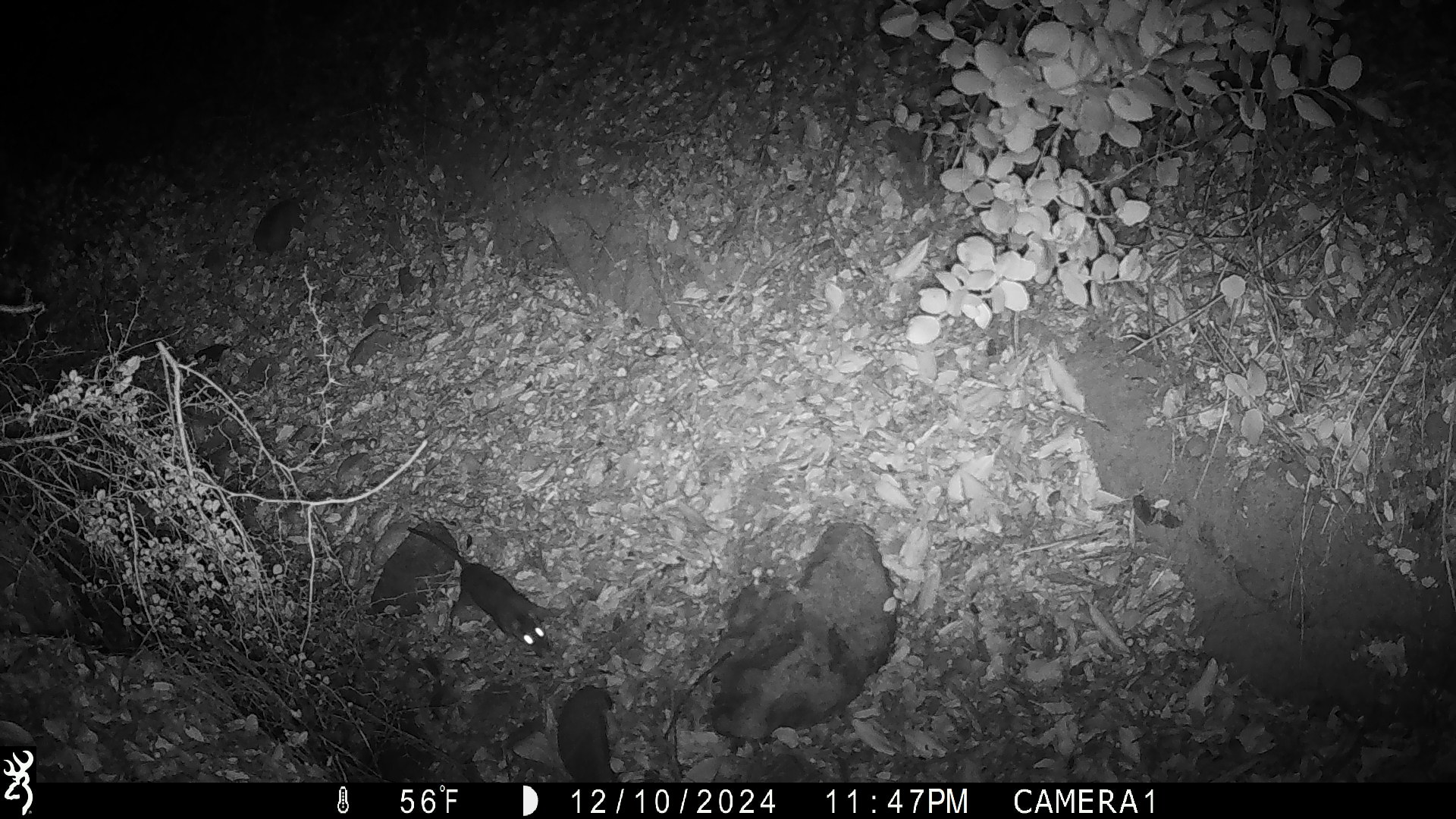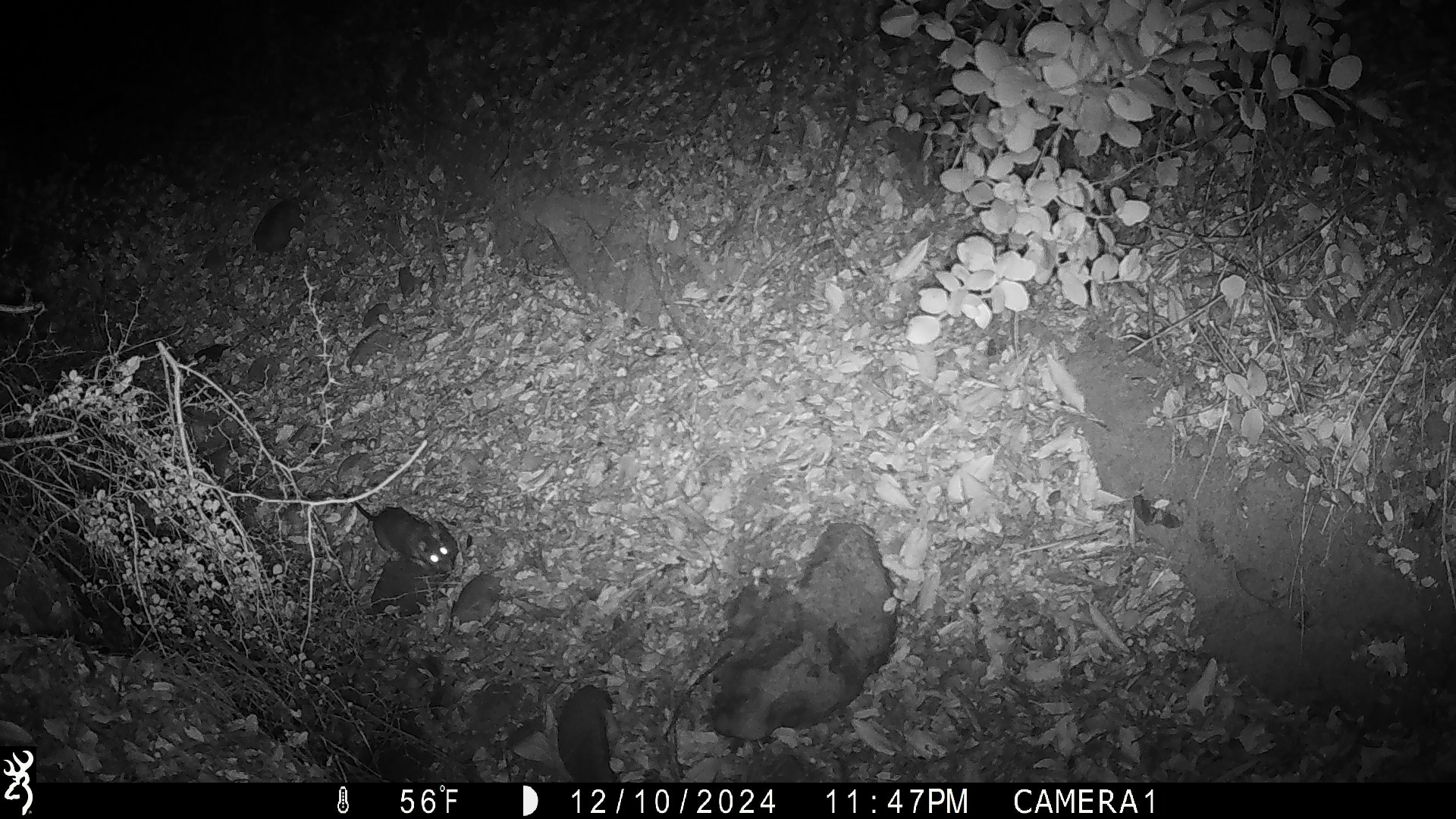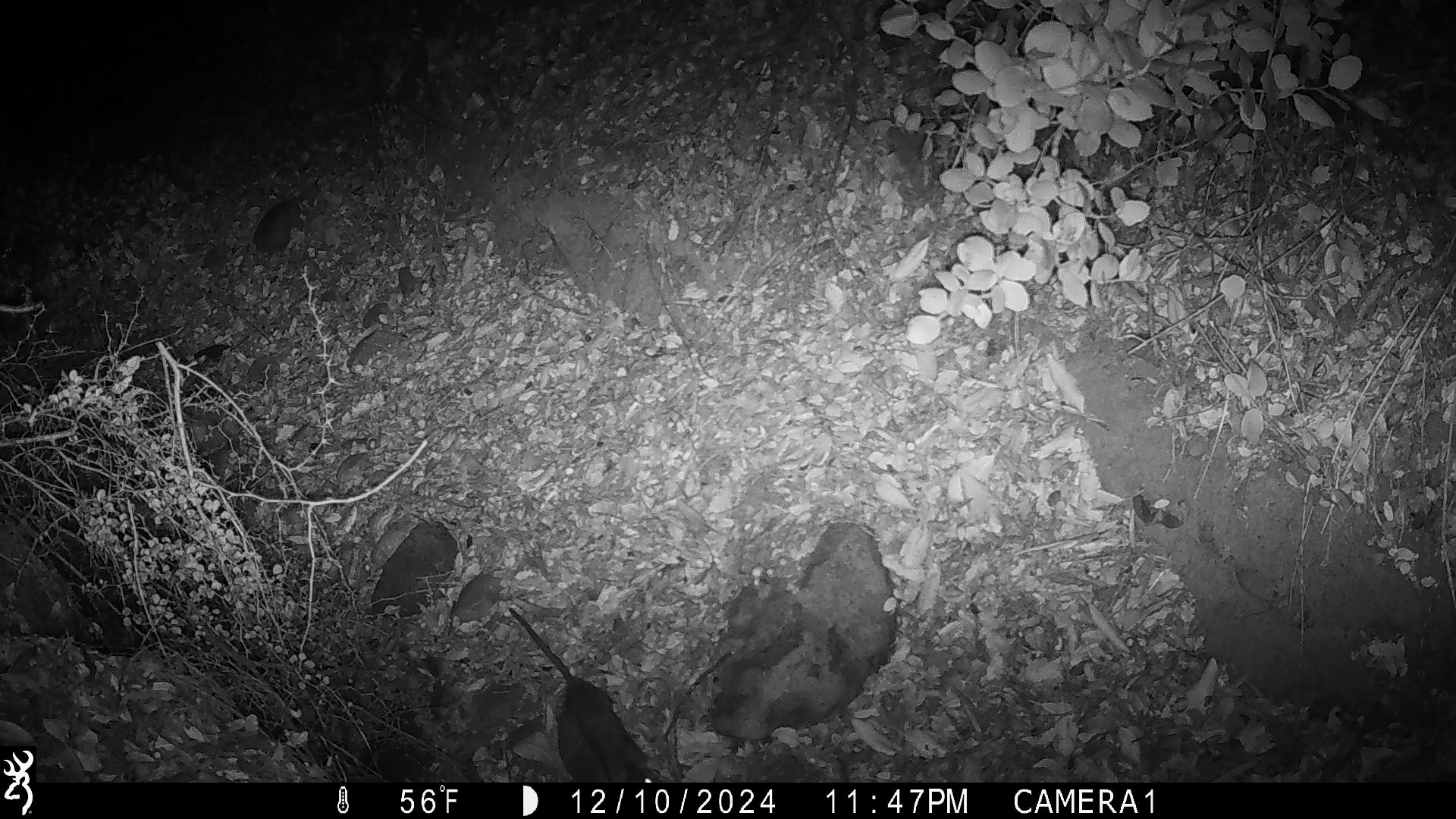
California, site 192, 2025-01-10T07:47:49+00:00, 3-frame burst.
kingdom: Animalia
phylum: Chordata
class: Mammalia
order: Rodentia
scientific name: Rodentia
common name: mouse or rat